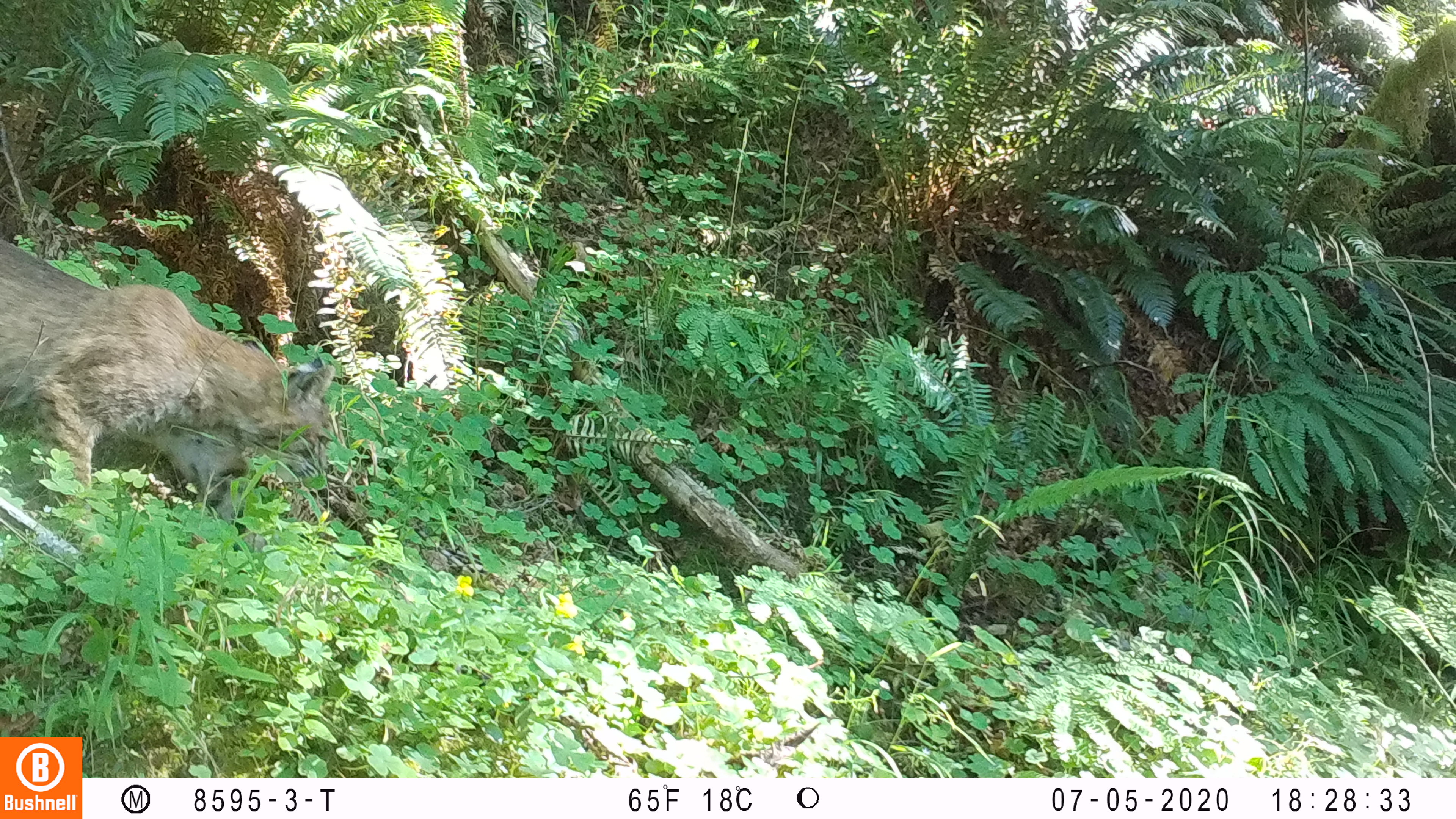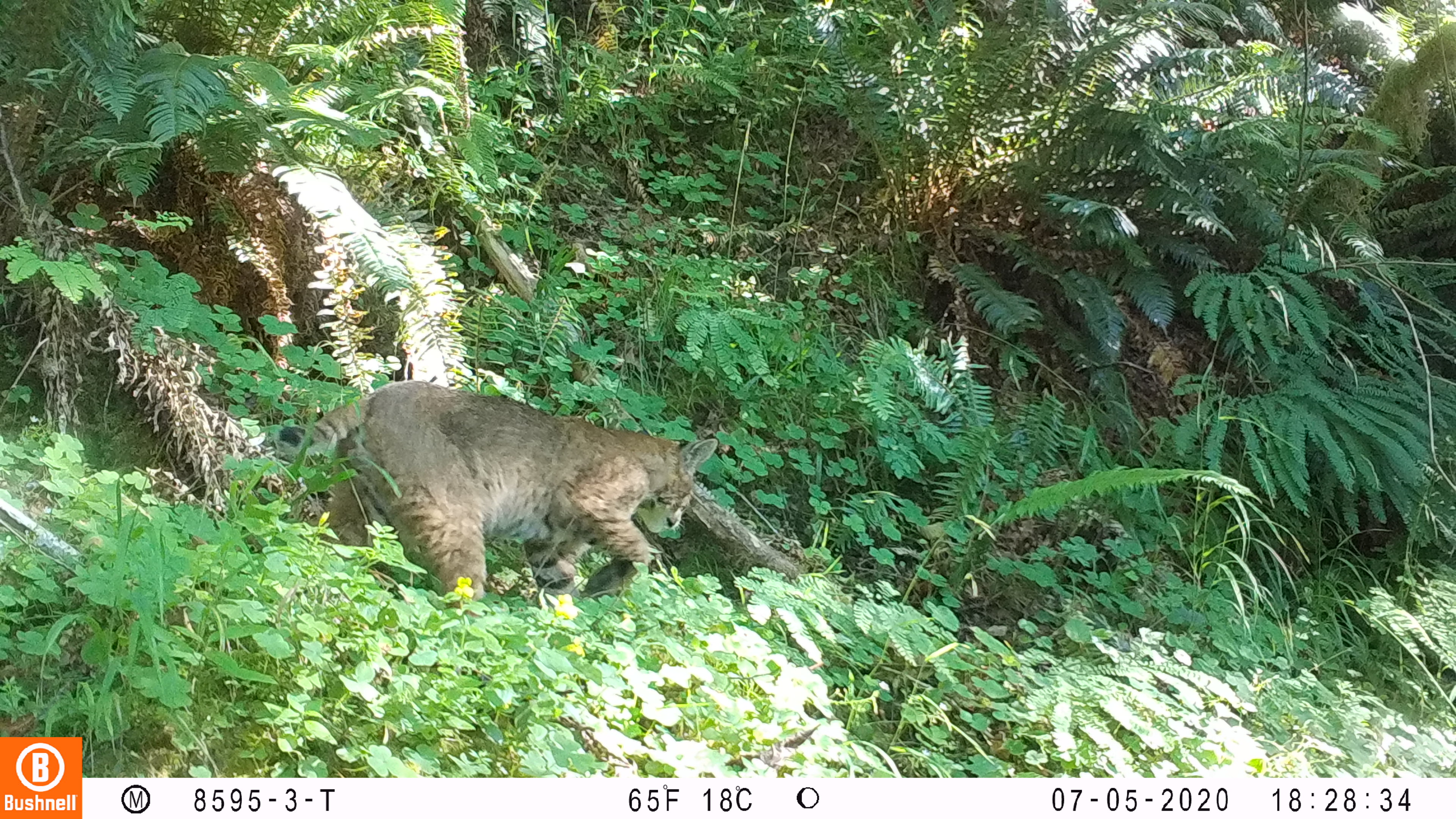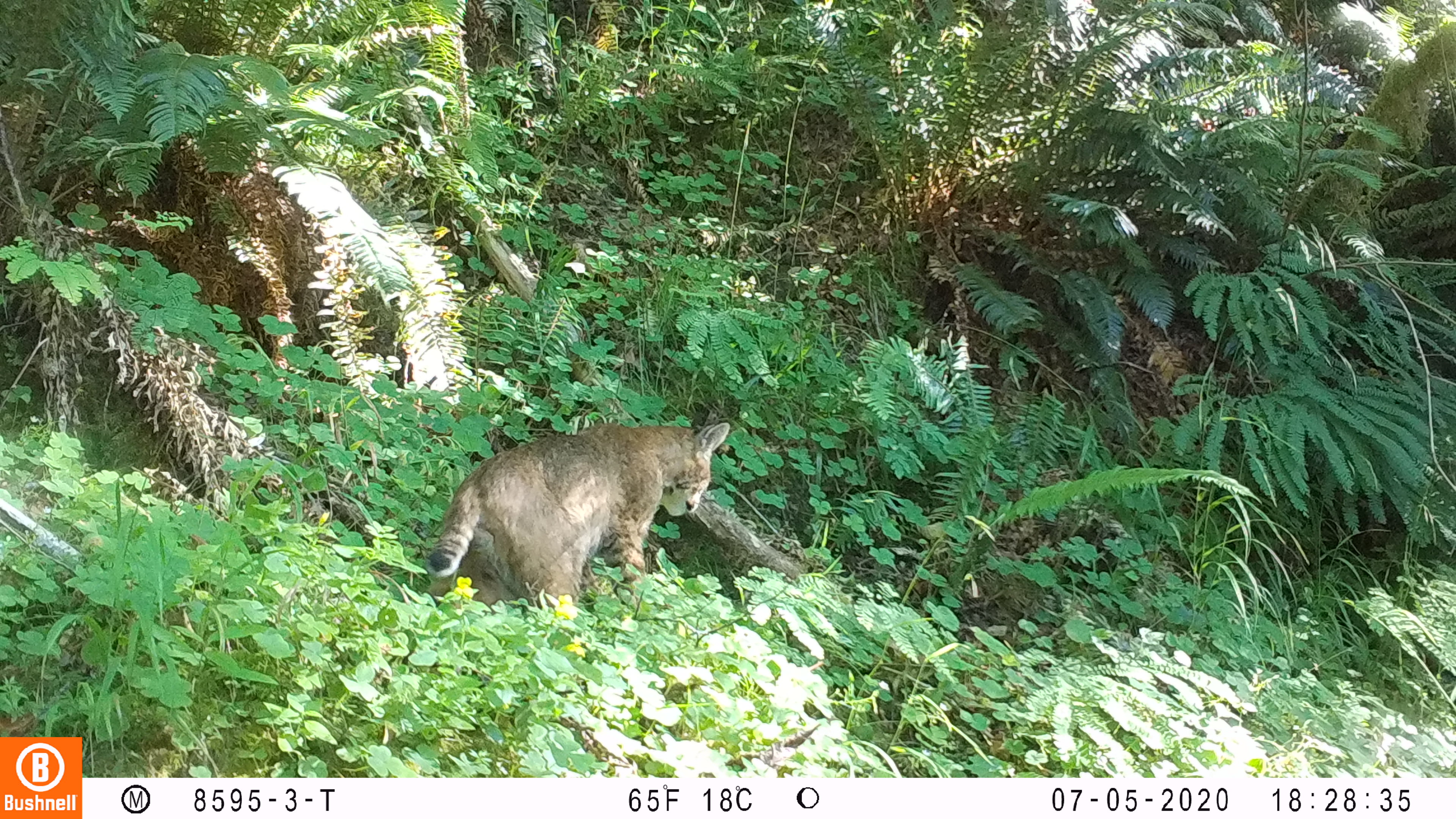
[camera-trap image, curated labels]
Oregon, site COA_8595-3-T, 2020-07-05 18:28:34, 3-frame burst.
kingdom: Animalia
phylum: Chordata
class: Mammalia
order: Carnivora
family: Felidae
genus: Lynx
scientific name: Lynx rufus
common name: bobcat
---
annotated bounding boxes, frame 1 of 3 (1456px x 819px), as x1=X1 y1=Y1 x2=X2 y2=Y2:
bobcat: x1=2 y1=226 x2=344 y2=525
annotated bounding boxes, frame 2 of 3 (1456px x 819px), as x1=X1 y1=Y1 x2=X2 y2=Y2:
bobcat: x1=266 y1=371 x2=725 y2=608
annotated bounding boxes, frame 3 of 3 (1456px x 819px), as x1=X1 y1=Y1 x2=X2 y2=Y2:
bobcat: x1=420 y1=406 x2=741 y2=621